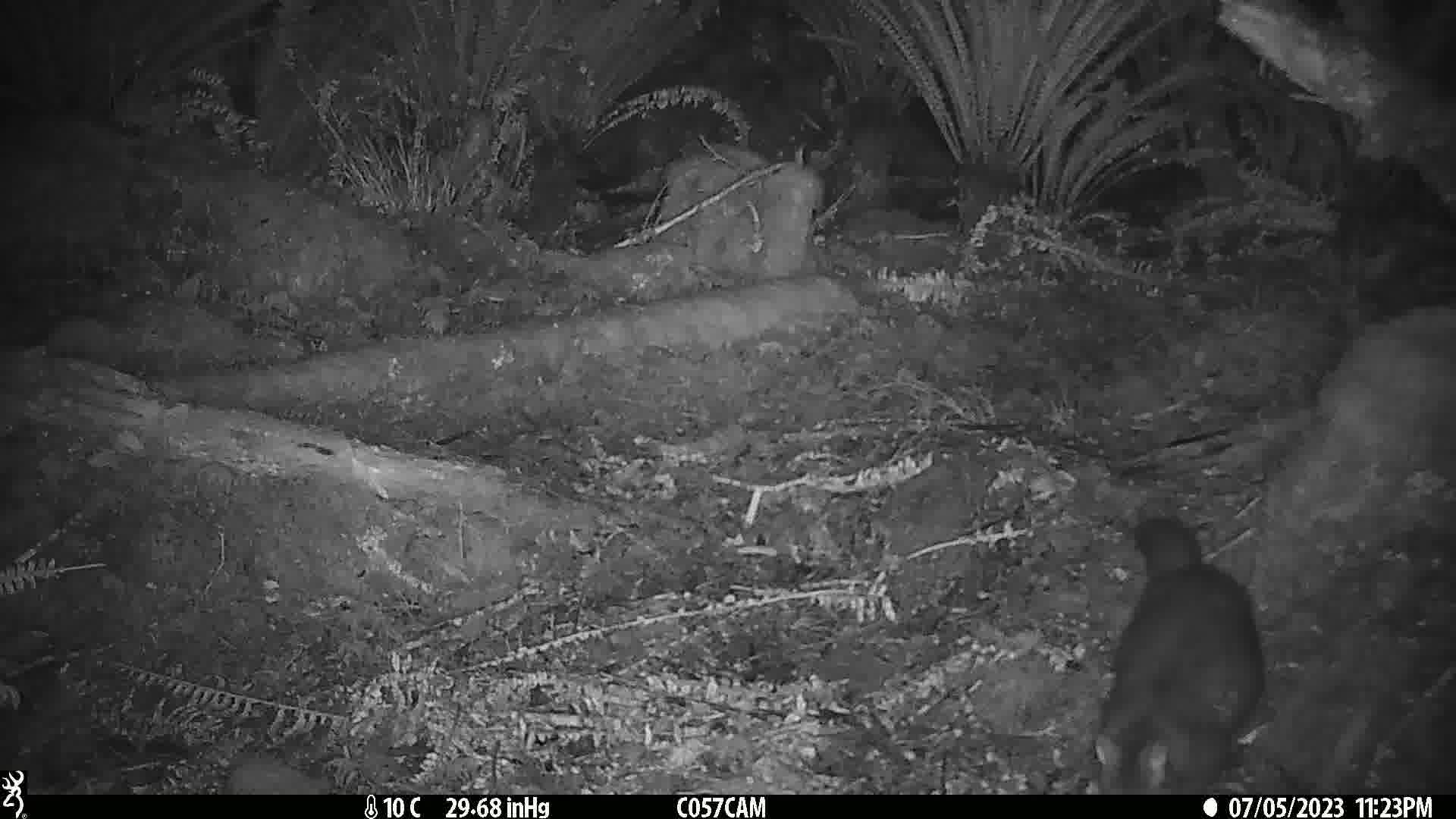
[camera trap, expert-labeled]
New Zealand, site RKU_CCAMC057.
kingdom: Animalia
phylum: Chordata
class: Mammalia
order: Diprotodontia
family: Phalangeridae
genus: Trichosurus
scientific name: Trichosurus vulpecula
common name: common brushtail possum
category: possum